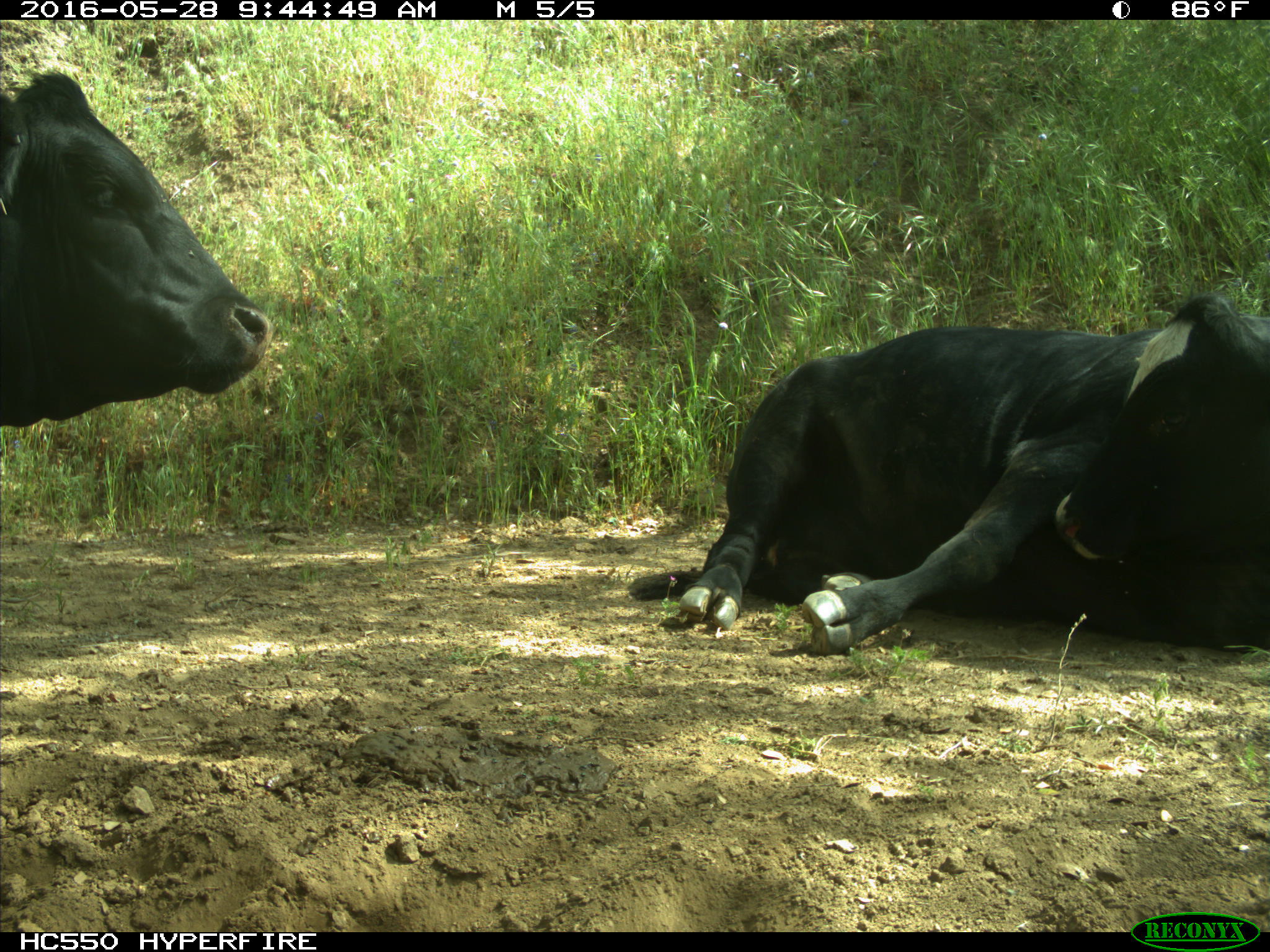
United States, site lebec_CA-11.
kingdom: Animalia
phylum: Chordata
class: Mammalia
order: Artiodactyla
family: Bovidae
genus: Bos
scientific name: Bos taurus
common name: domestic cow